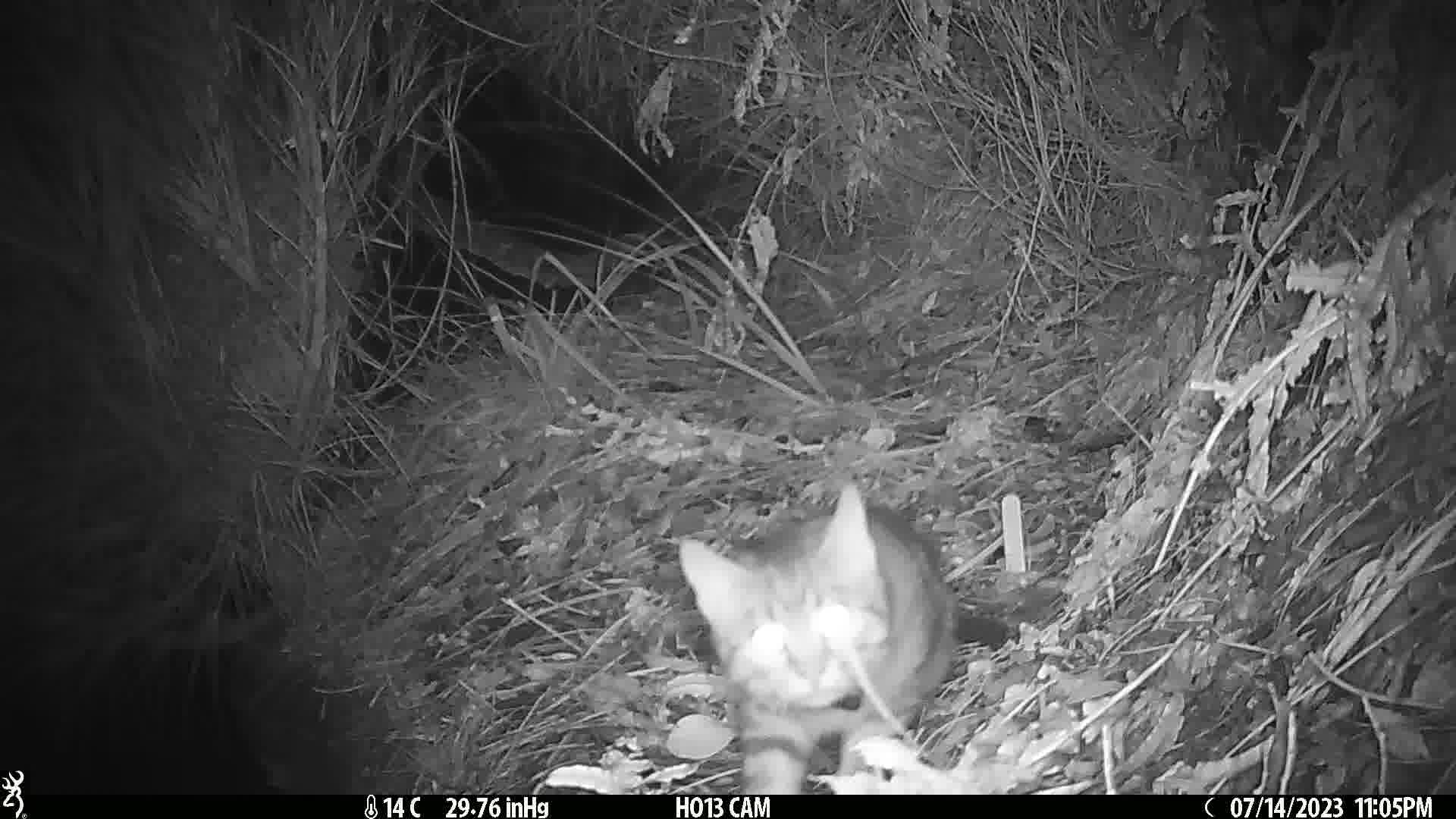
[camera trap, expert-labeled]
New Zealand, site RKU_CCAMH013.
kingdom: Animalia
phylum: Chordata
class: Mammalia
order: Carnivora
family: Felidae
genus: Felis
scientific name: Felis catus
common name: domestic cat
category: cat